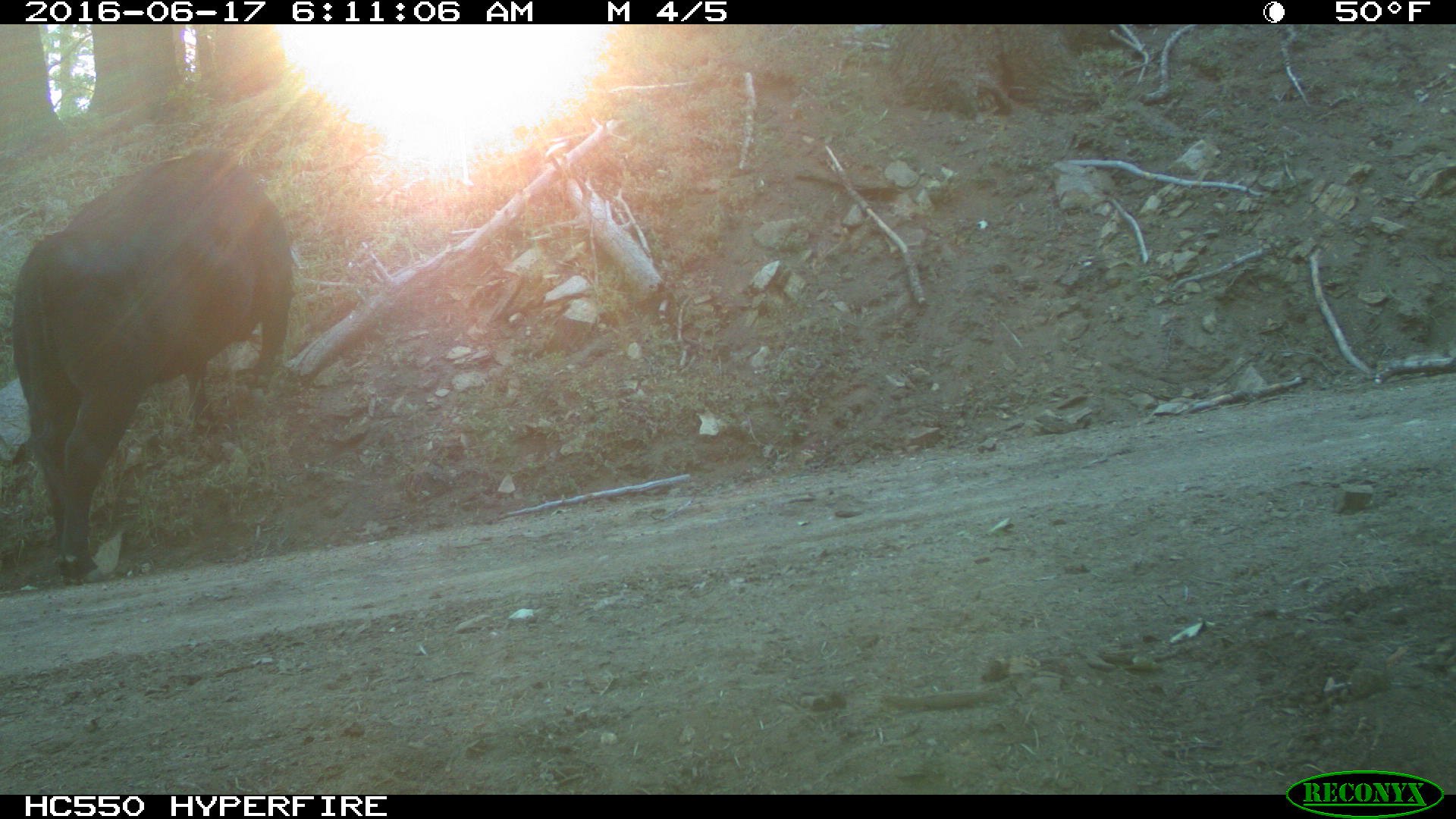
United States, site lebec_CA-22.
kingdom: Animalia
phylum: Chordata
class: Mammalia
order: Artiodactyla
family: Bovidae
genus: Bos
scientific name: Bos taurus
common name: domestic cow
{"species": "Bos taurus (domestic cow)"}